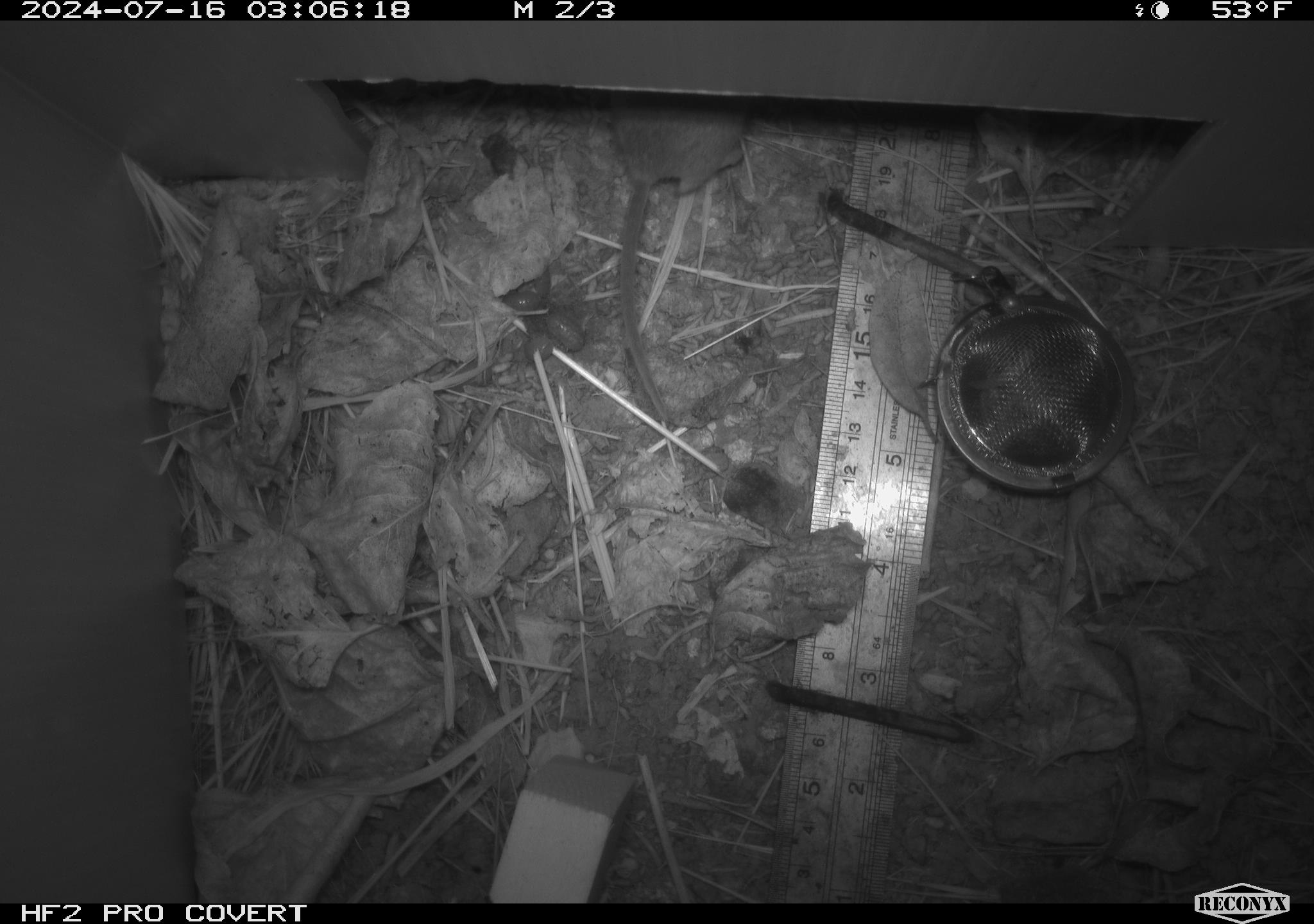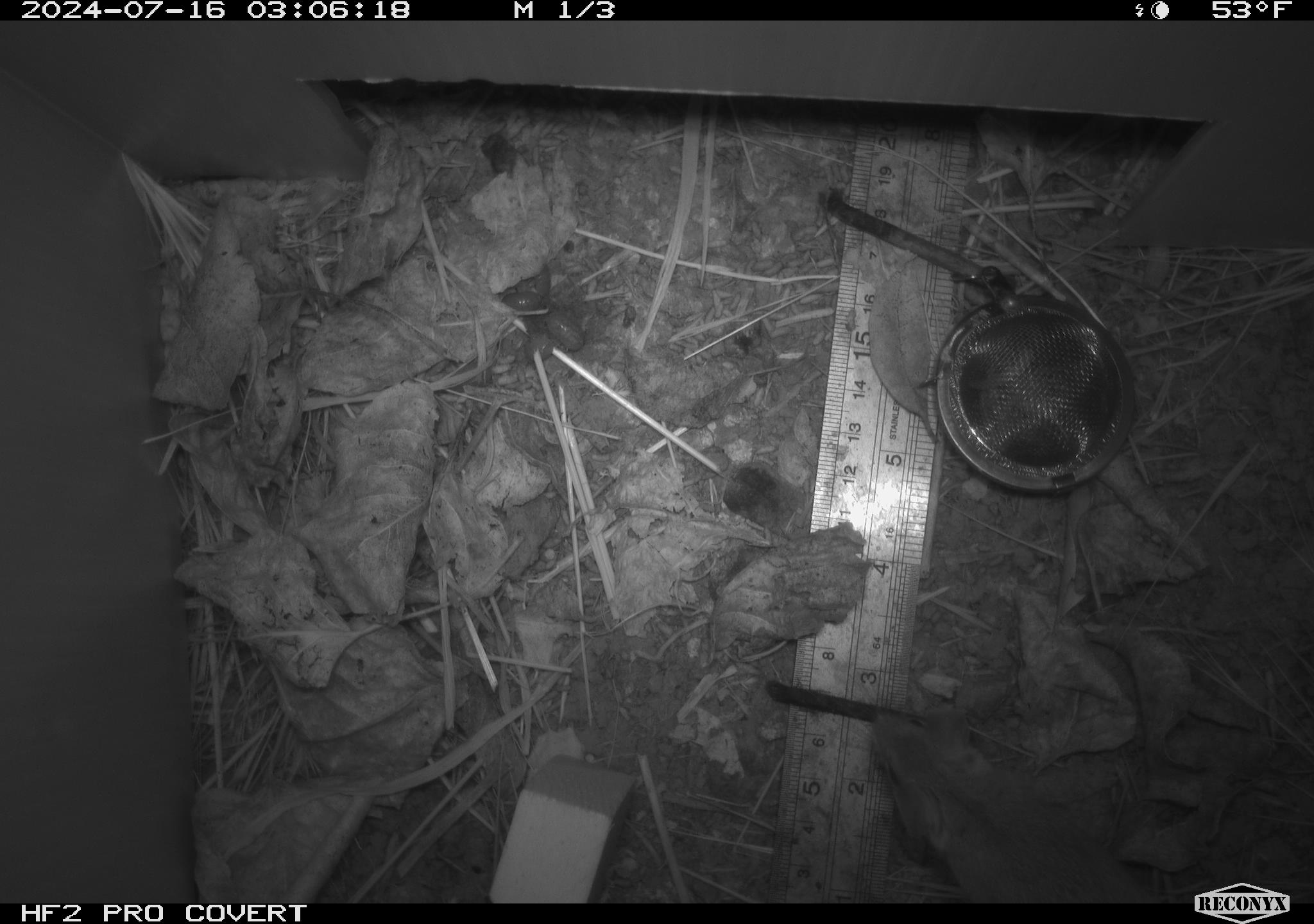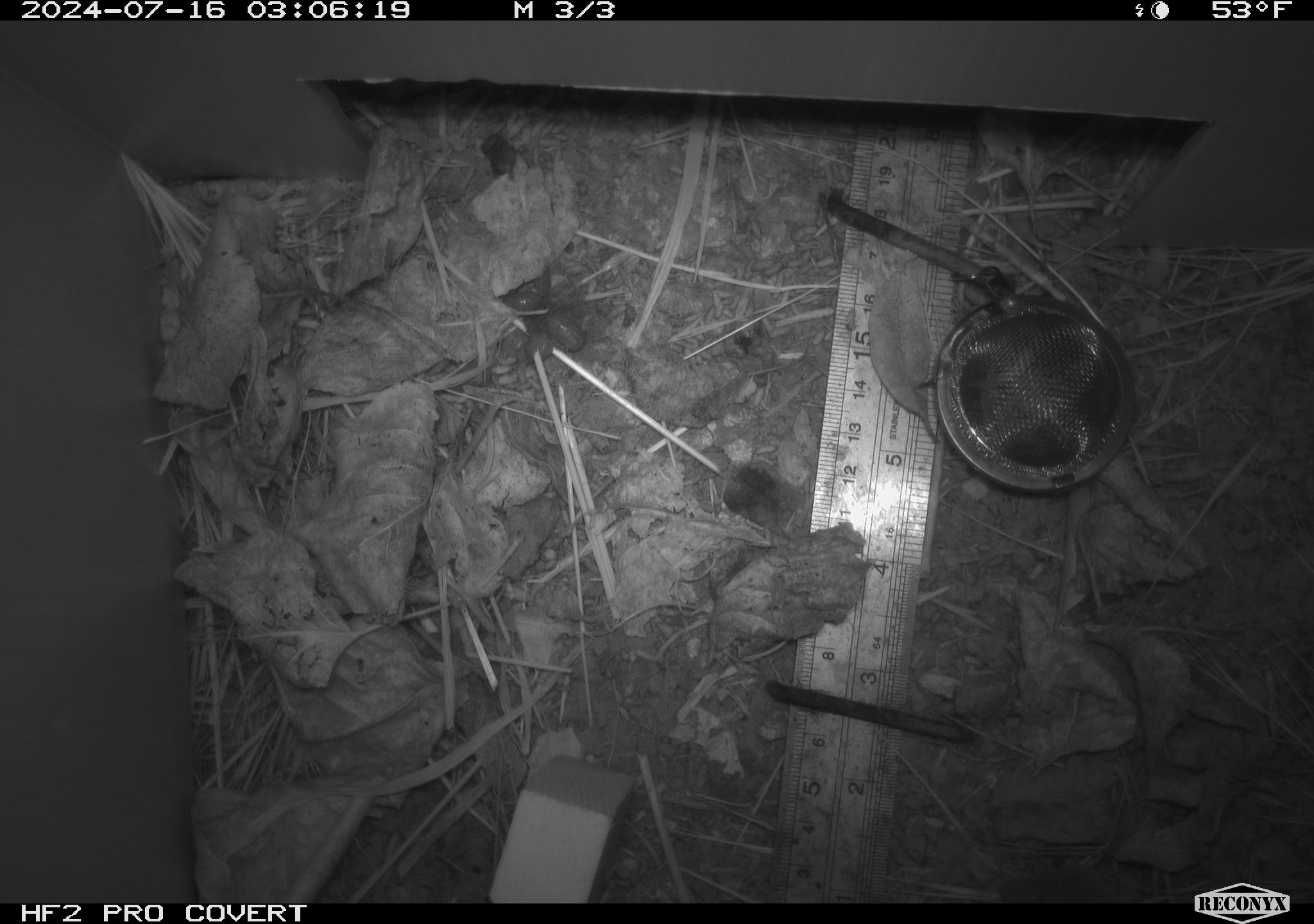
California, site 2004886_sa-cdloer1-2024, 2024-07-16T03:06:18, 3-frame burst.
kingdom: Animalia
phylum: Chordata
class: Mammalia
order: Rodentia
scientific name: Rodentia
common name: mouse species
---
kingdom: Animalia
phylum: Arthropoda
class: Malacostraca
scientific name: Malacostraca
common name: amphipods, crabs, isopods, krill, lobsters and shrimps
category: malacostracan